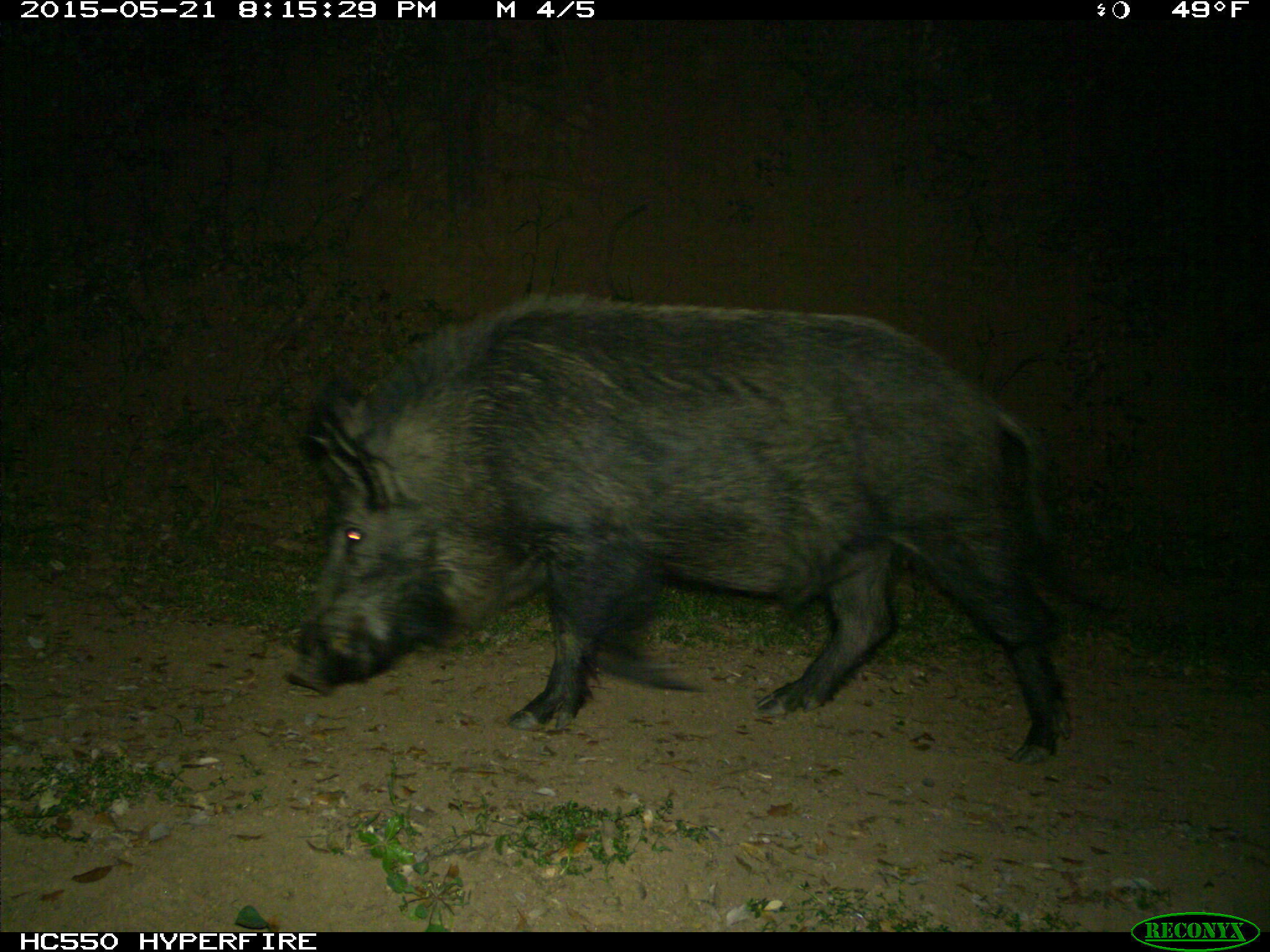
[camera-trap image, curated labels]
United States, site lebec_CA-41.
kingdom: Animalia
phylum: Chordata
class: Mammalia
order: Artiodactyla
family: Suidae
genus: Sus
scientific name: Sus scrofa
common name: wild boar